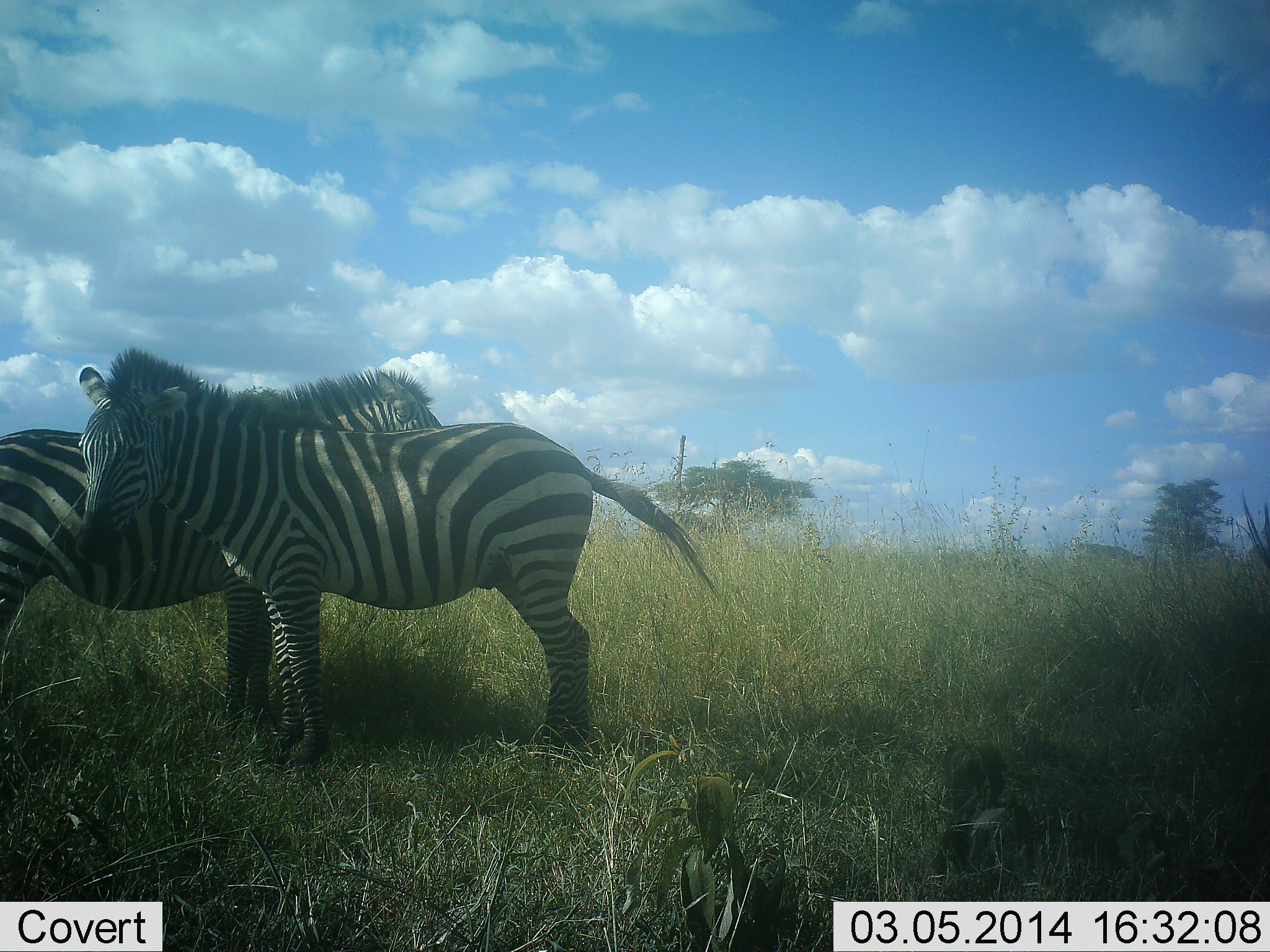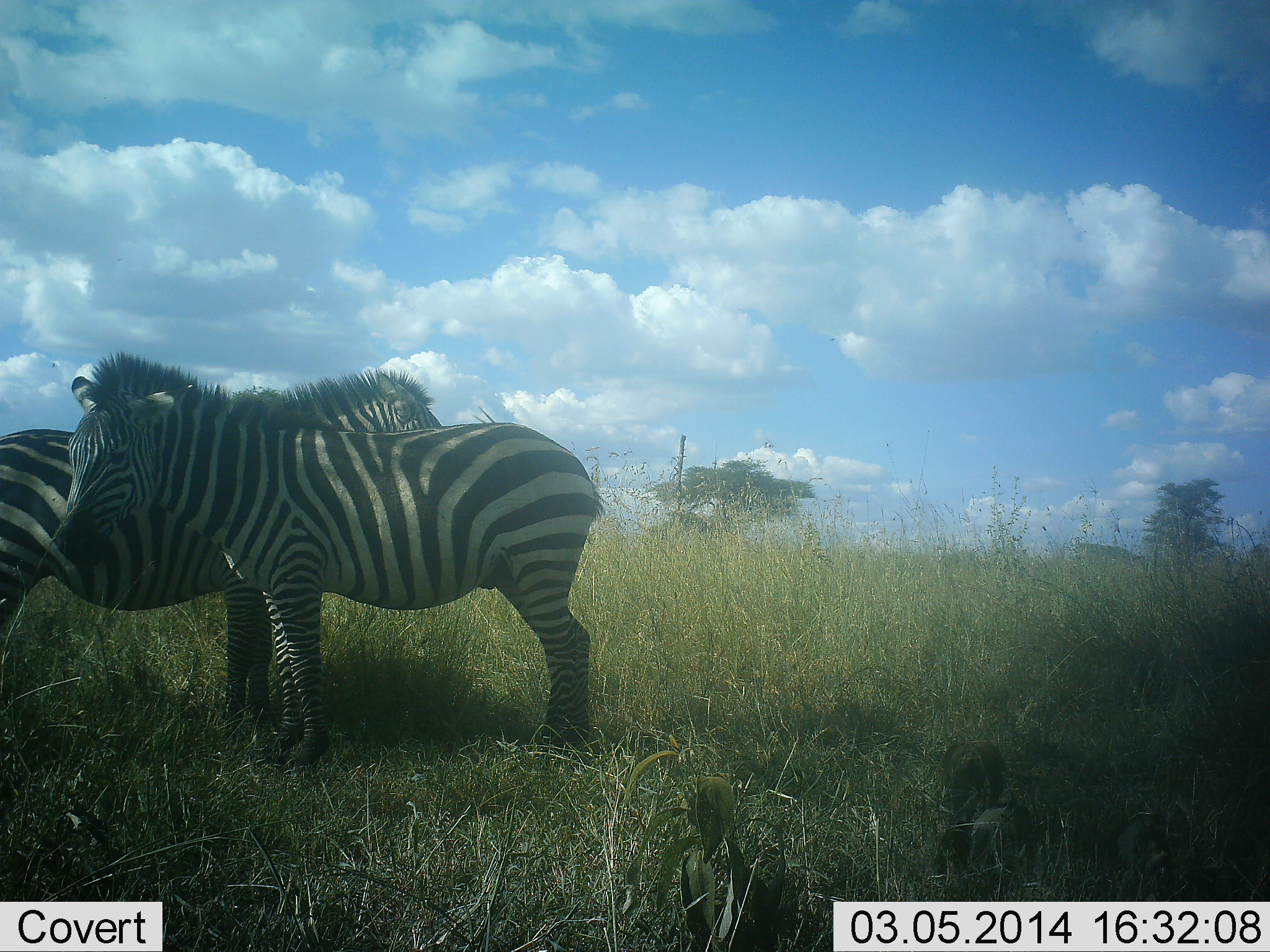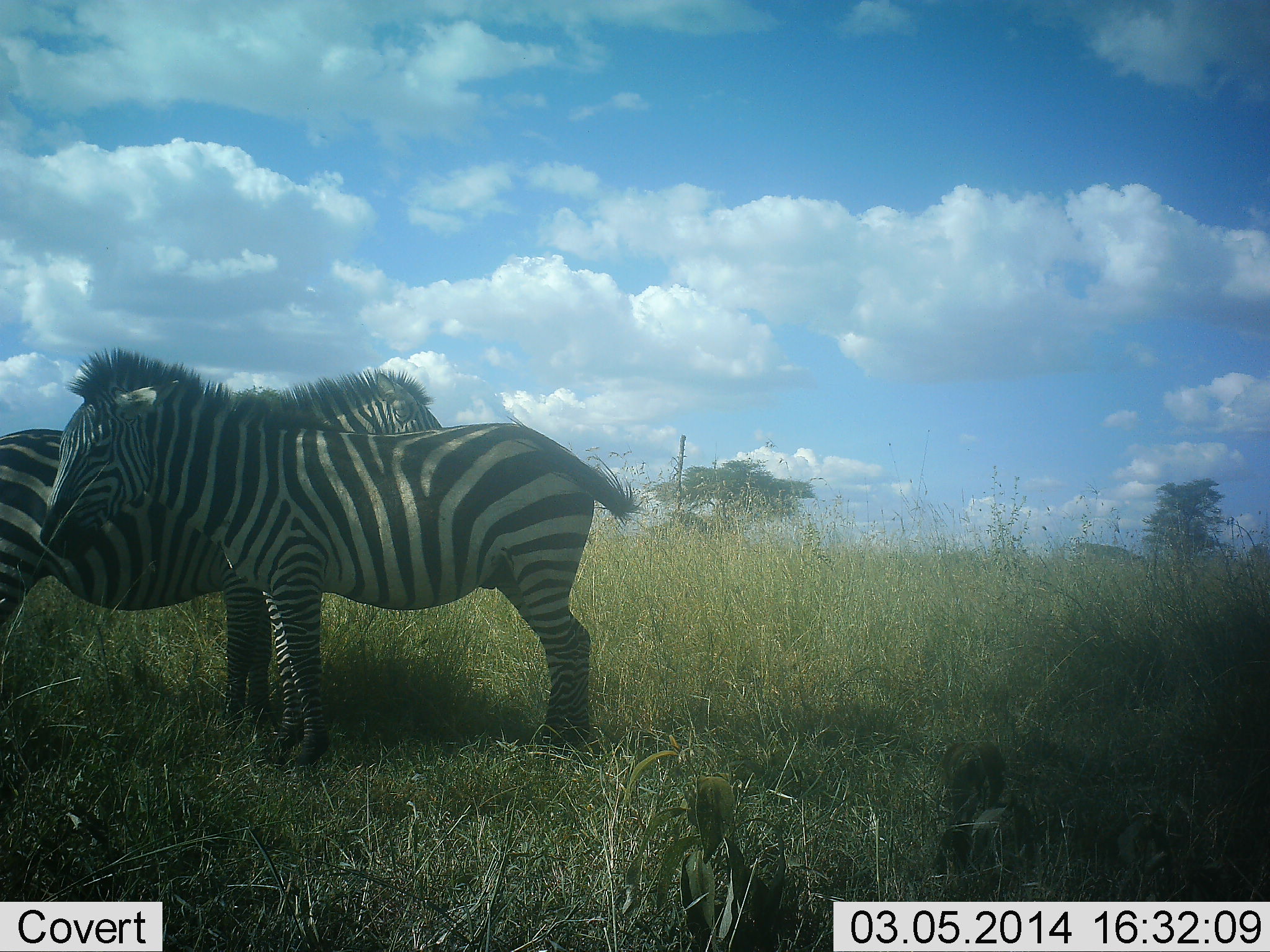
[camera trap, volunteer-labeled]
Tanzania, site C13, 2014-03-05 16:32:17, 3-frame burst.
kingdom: Animalia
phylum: Chordata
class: Mammalia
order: Perissodactyla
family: Equidae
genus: Equus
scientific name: Equus quagga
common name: plains zebra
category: zebra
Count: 2.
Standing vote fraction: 100%.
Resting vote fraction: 0%.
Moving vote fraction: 10%.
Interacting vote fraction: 0%.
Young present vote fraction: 0%.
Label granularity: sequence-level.